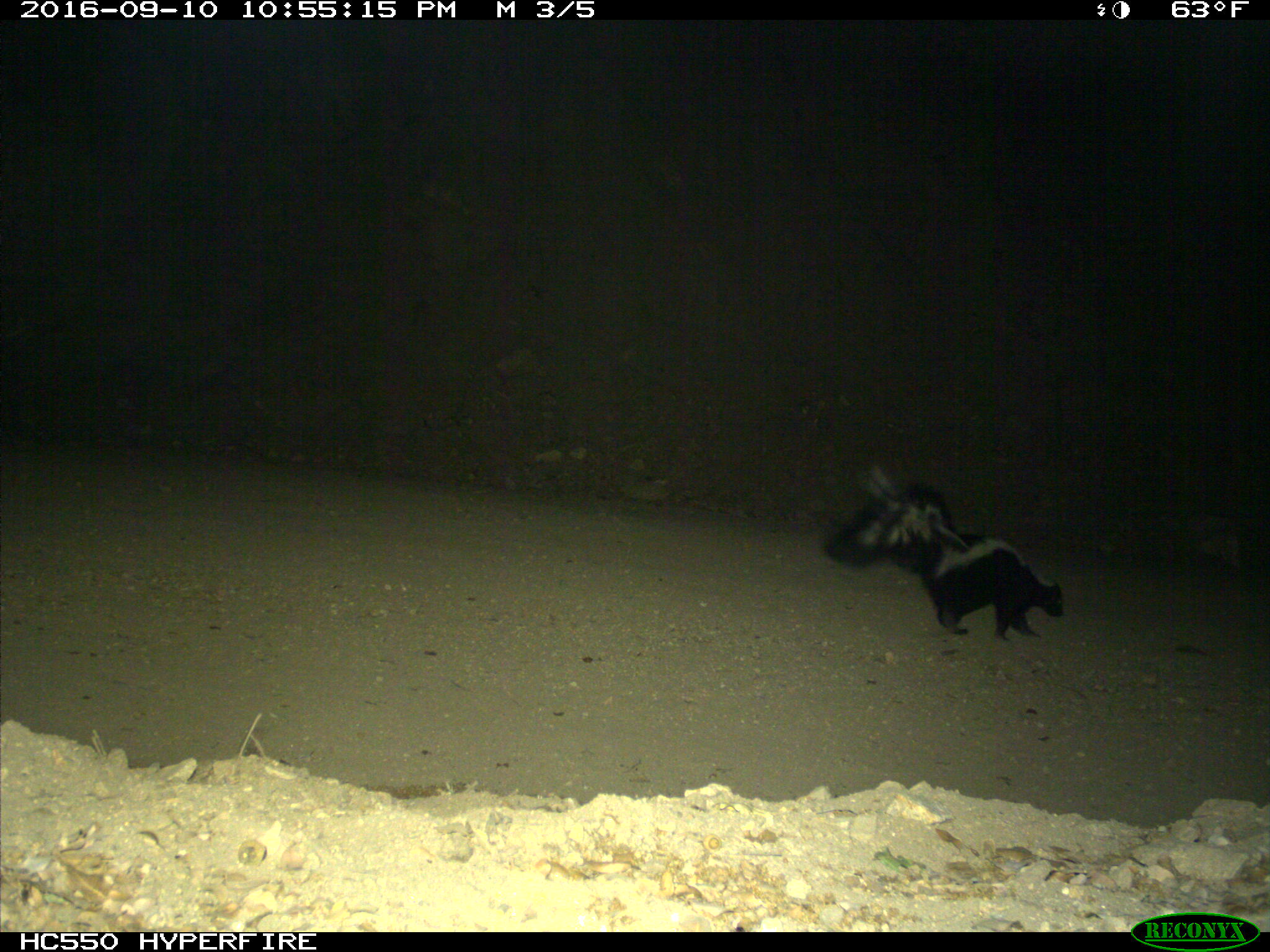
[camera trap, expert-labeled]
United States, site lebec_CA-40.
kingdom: Animalia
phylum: Chordata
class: Mammalia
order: Carnivora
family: Mephitidae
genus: Mephitis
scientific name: Mephitis mephitis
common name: striped skunk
Mephitis mephitis (striped skunk).